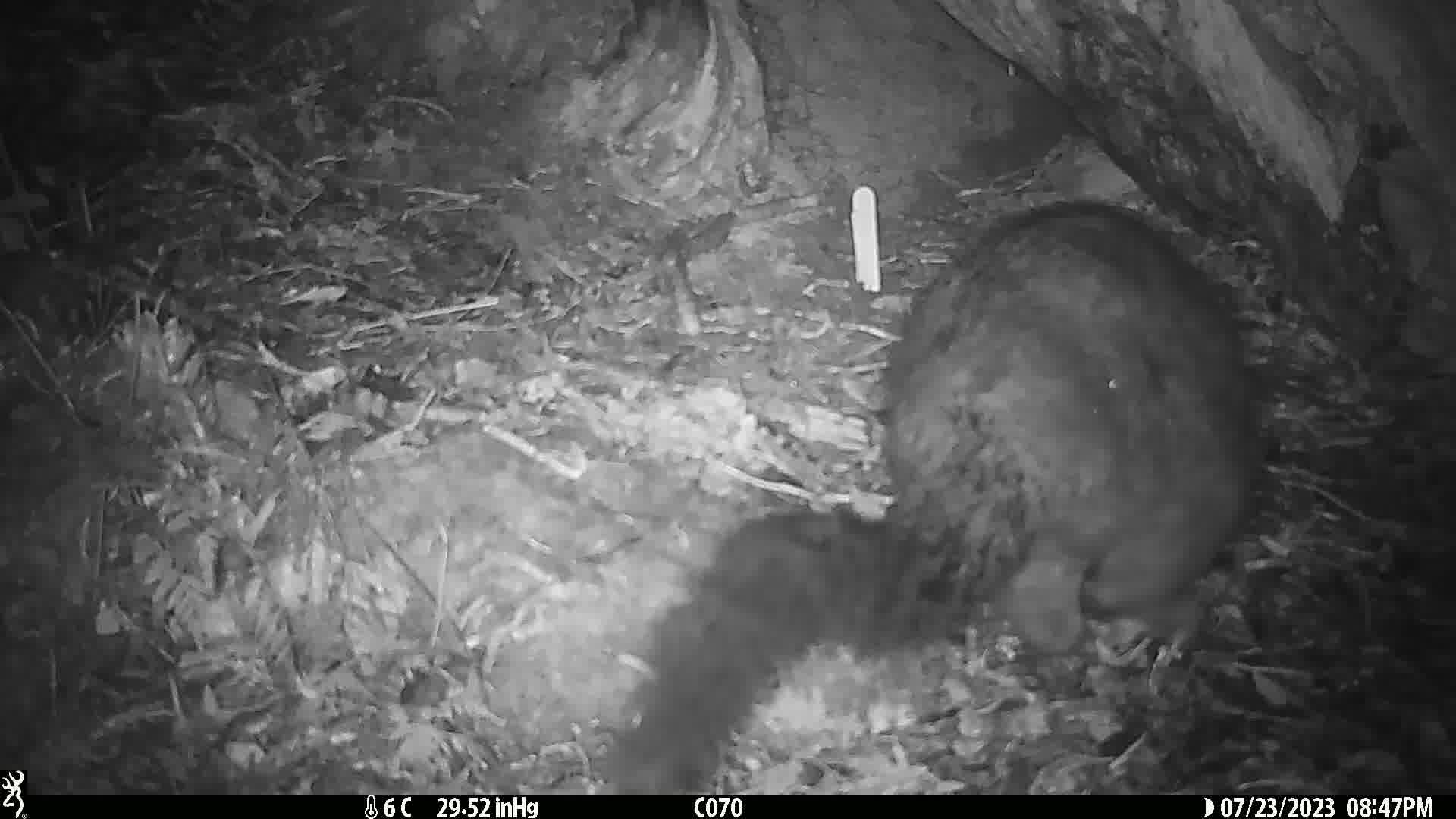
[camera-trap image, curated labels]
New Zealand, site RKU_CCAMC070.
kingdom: Animalia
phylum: Chordata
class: Mammalia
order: Diprotodontia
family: Phalangeridae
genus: Trichosurus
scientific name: Trichosurus vulpecula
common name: common brushtail possum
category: possum